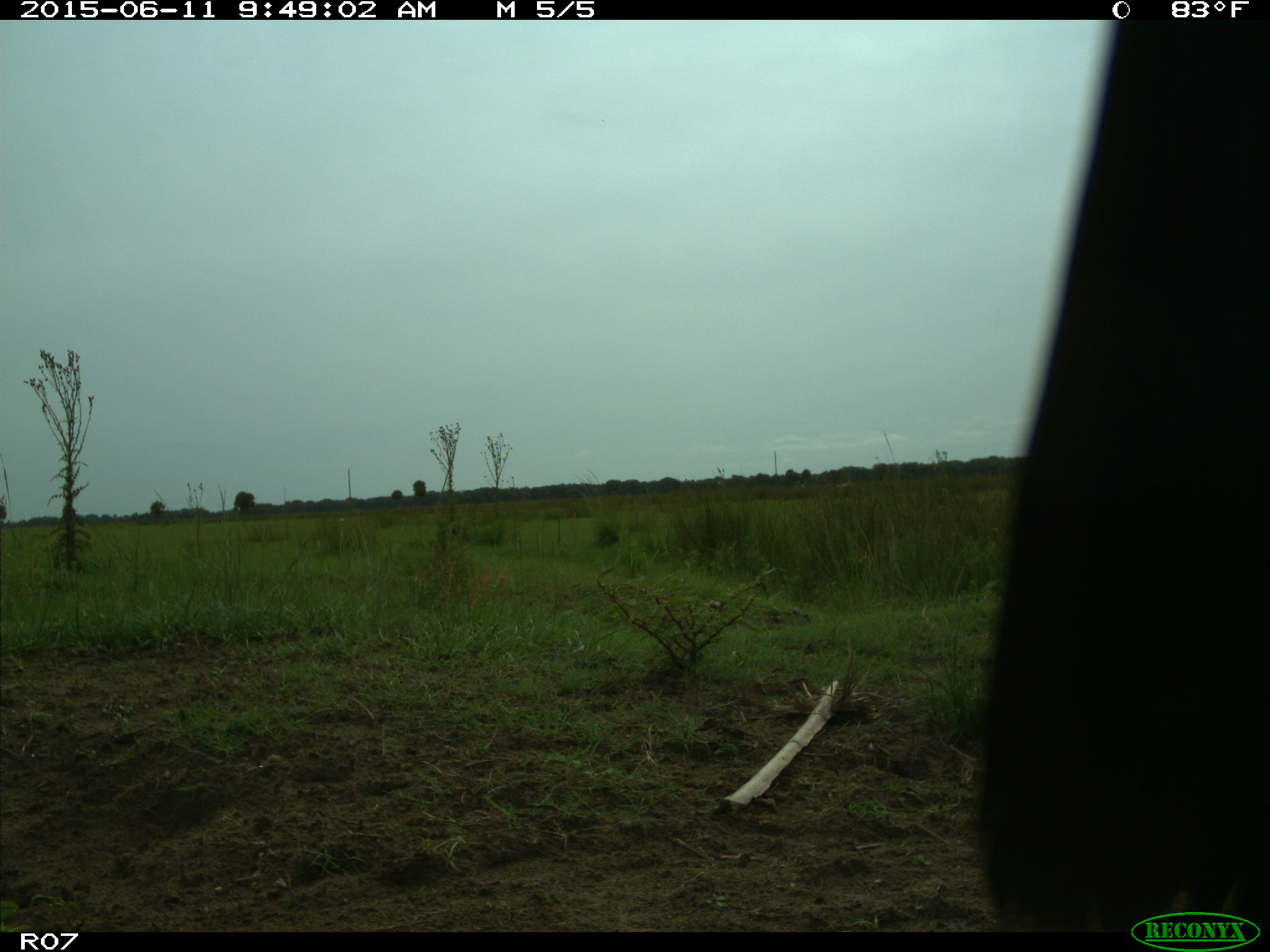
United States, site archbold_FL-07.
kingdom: Animalia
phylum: Chordata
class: Mammalia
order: Artiodactyla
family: Bovidae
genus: Bos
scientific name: Bos taurus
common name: domestic cow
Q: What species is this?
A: Bos taurus (domestic cow).